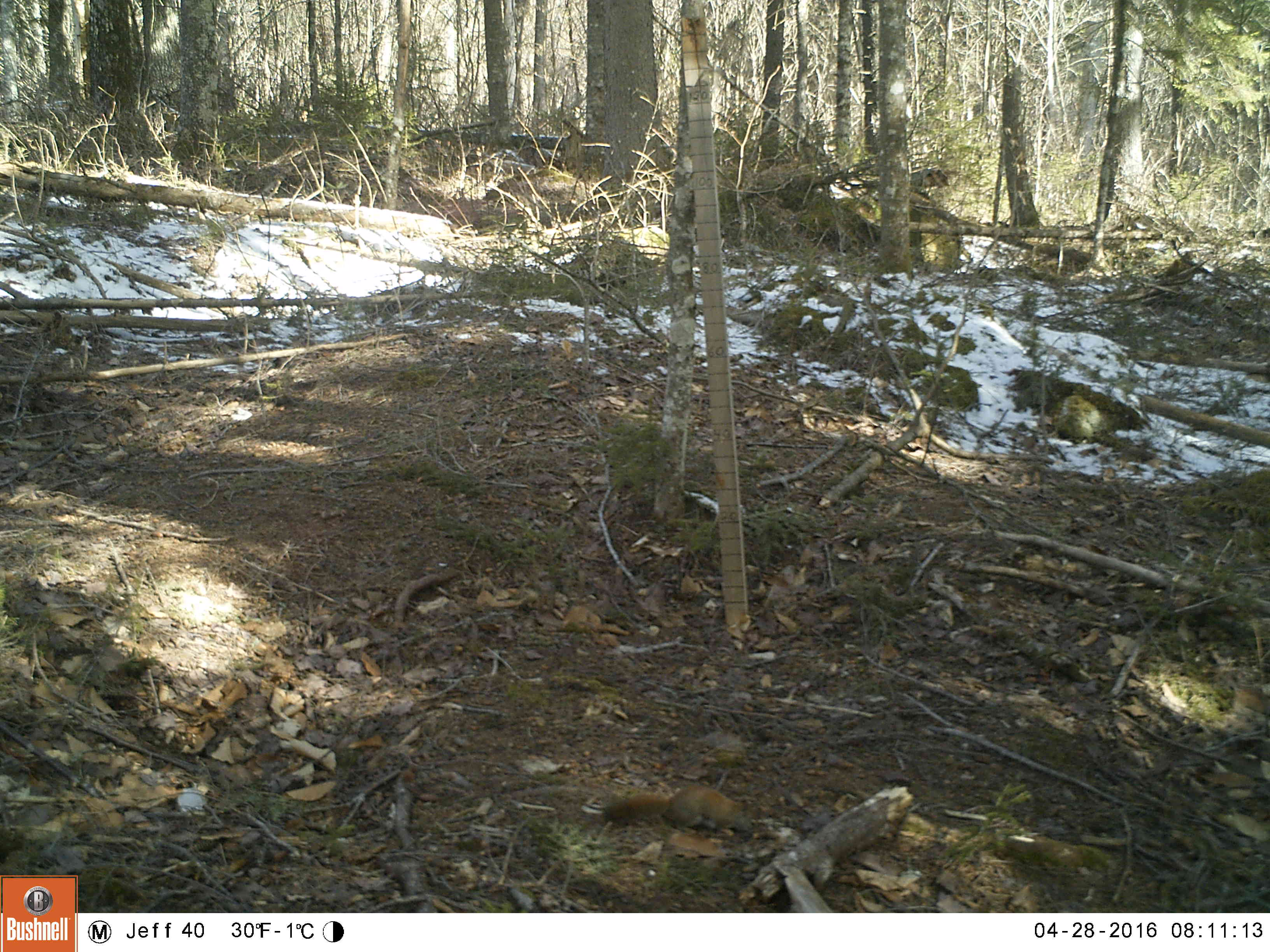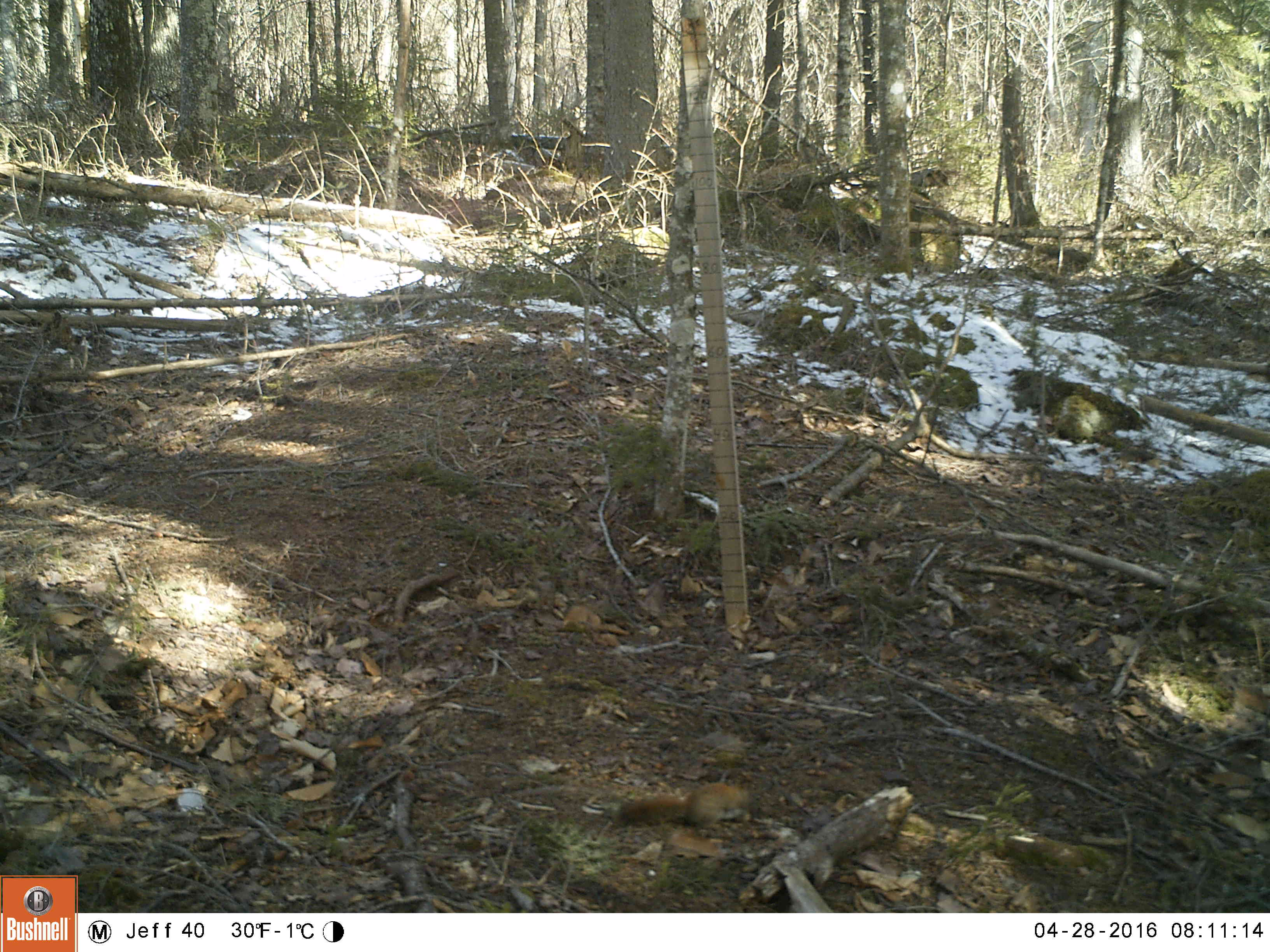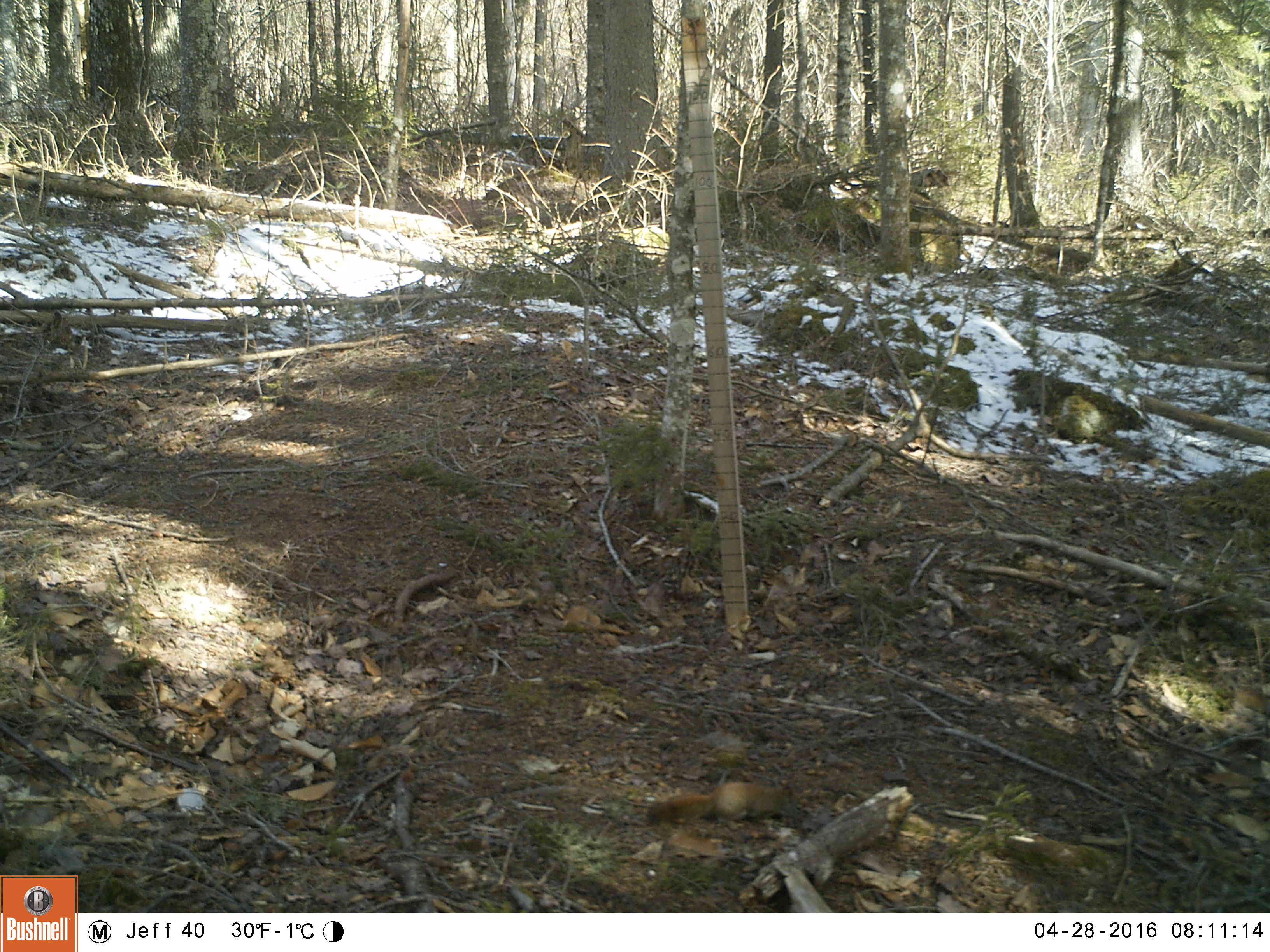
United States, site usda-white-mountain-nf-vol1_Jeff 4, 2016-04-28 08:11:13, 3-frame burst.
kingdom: Animalia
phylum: Chordata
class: Mammalia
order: Rodentia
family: Sciuridae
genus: Tamiasciurus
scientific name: Tamiasciurus hudsonicus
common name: red squirrel